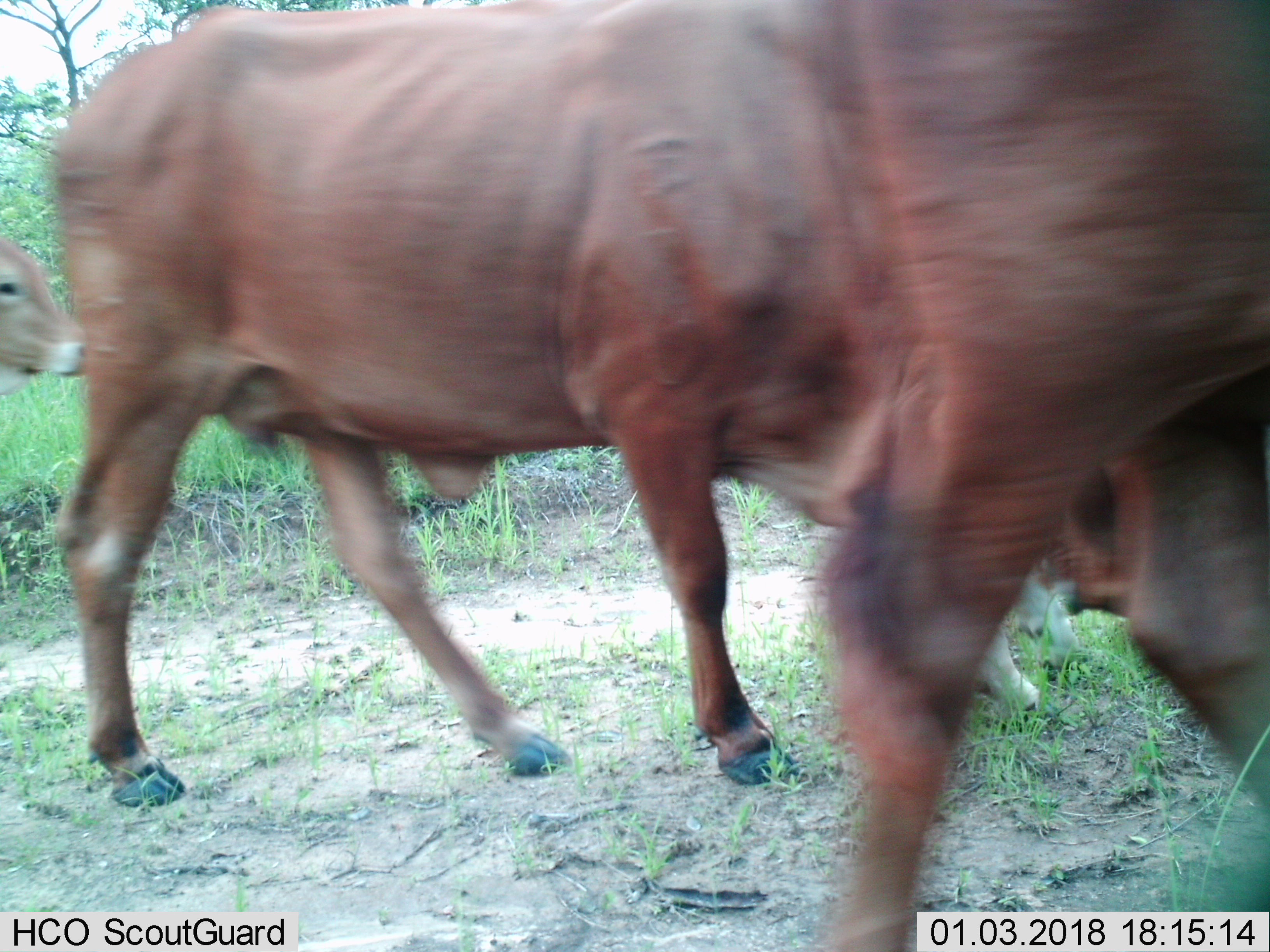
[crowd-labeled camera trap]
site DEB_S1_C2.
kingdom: Animalia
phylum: Chordata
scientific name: Vertebrata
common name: domestic animal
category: domesticanimal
Domesticanimal (domestic animal) (Vertebrata), count 3. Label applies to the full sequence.